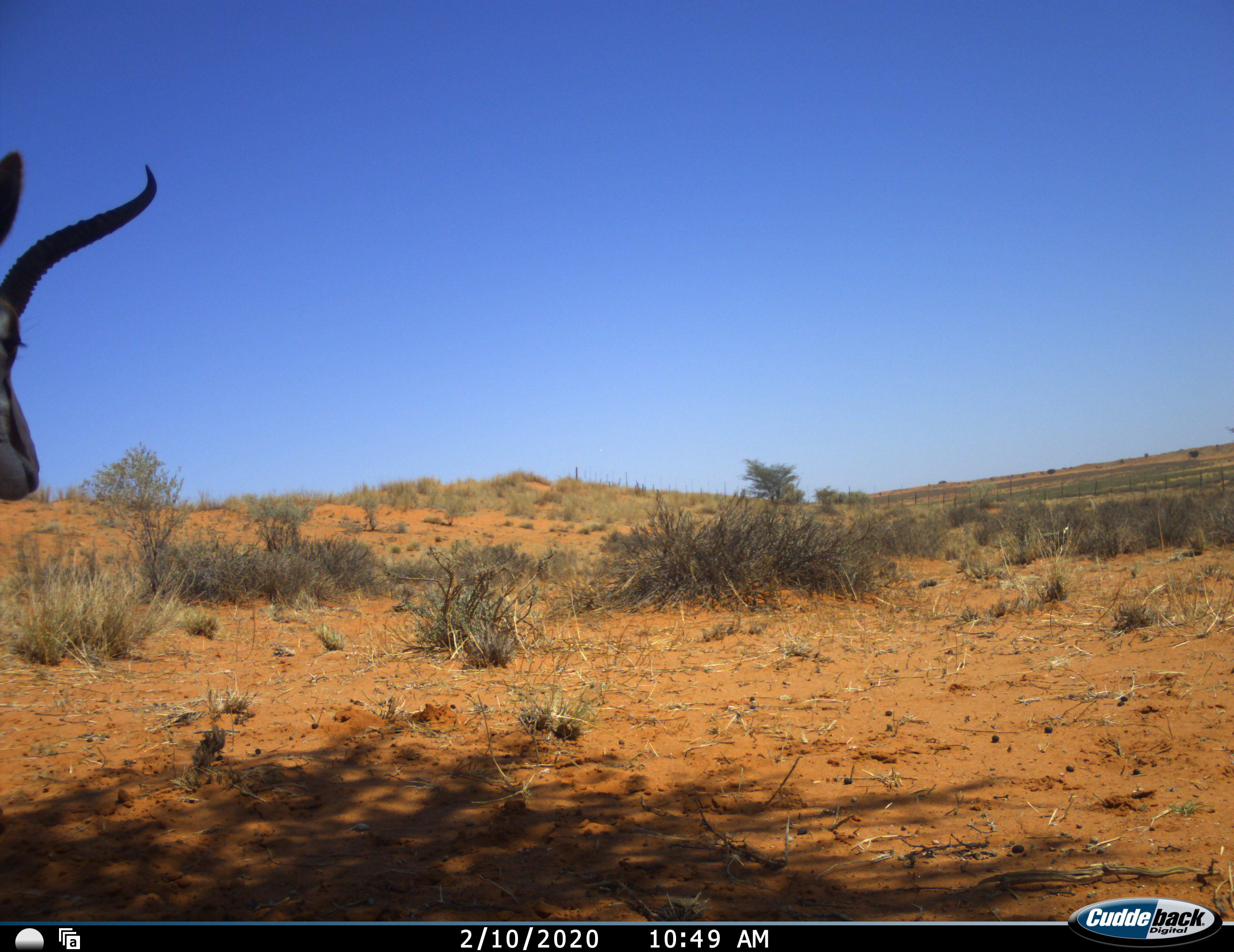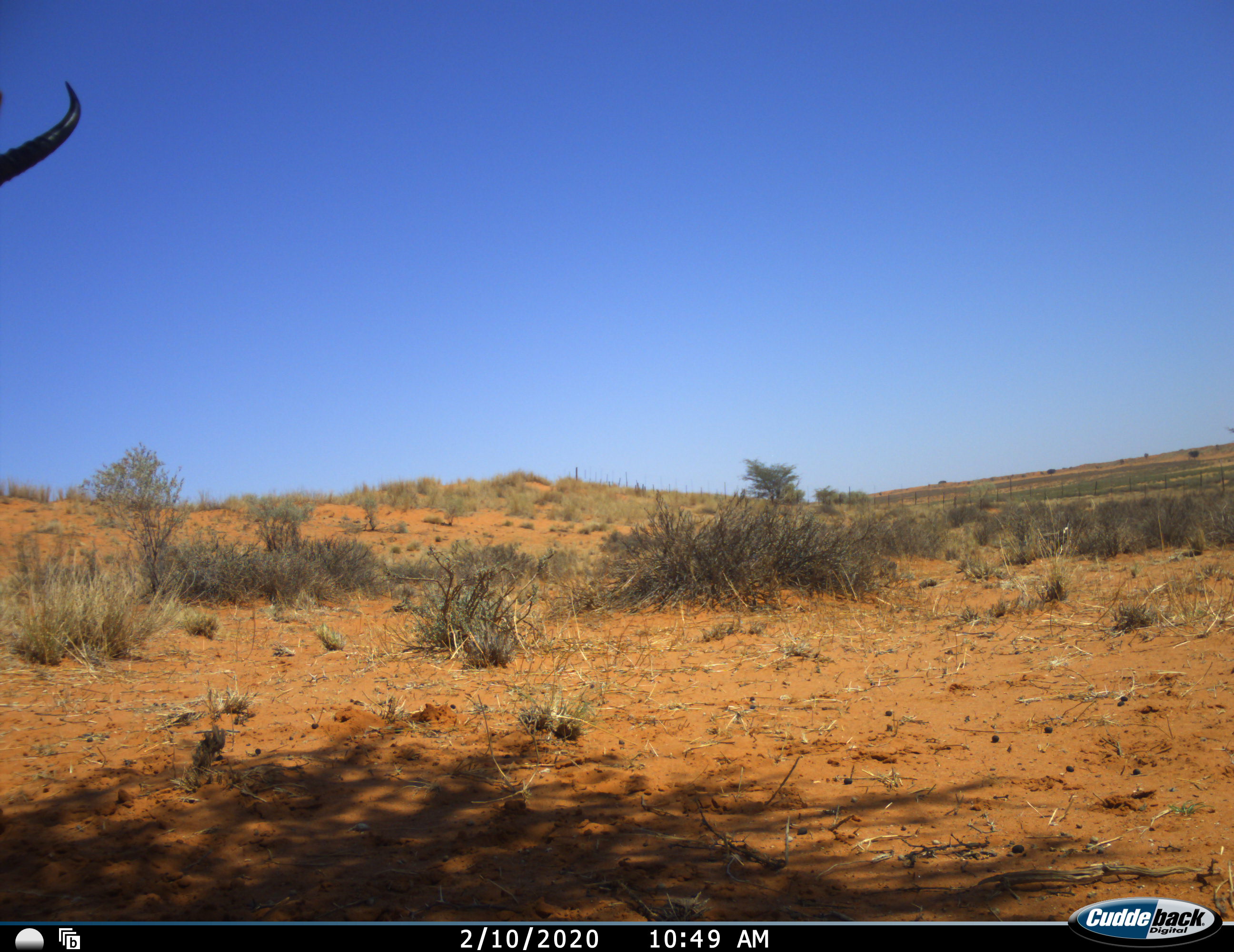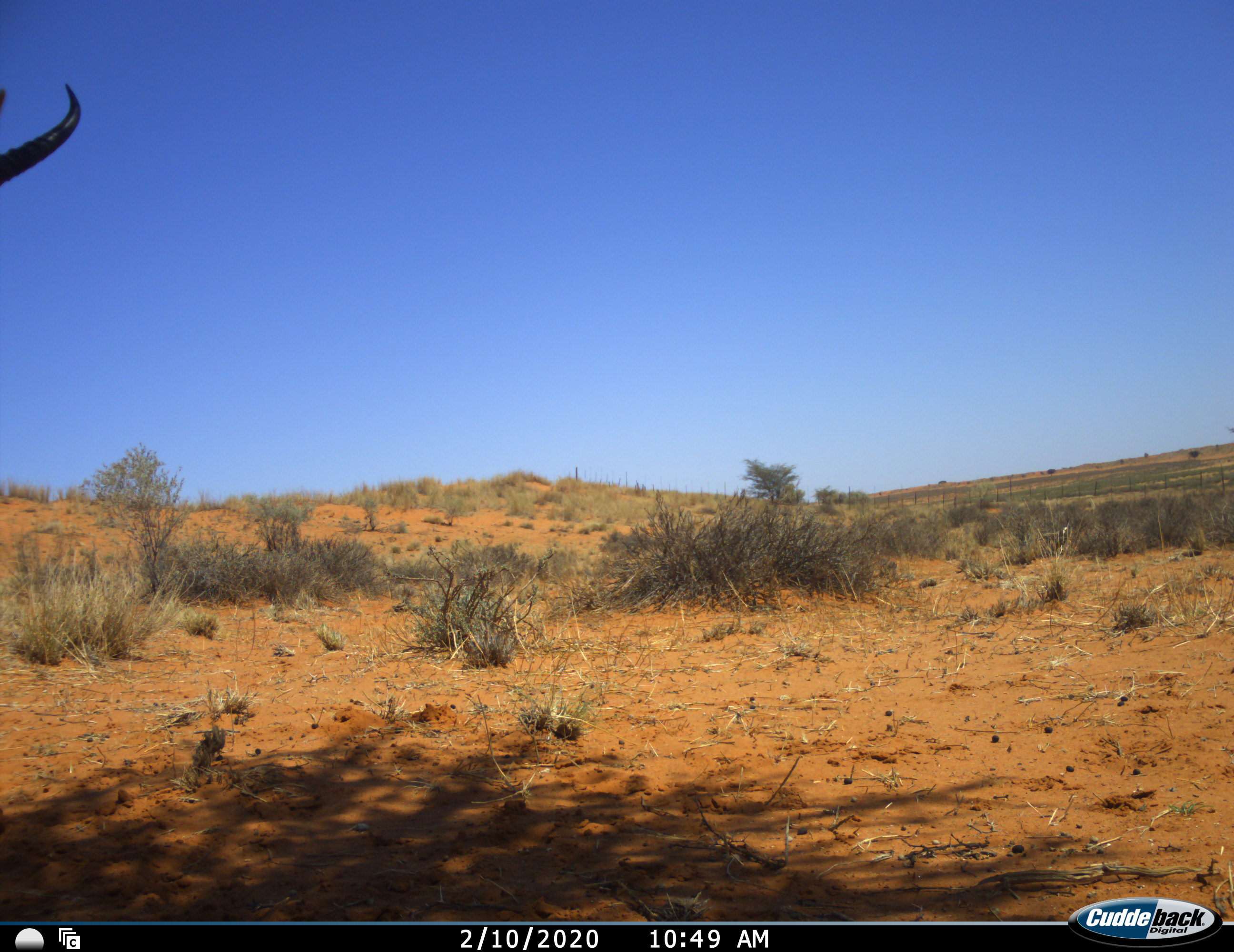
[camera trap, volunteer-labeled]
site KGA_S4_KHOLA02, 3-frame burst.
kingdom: Animalia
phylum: Chordata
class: Mammalia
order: Artiodactyla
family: Bovidae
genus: Antidorcas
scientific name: Antidorcas marsupialis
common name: springbok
Springbok (Antidorcas marsupialis), count 1. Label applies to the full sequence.